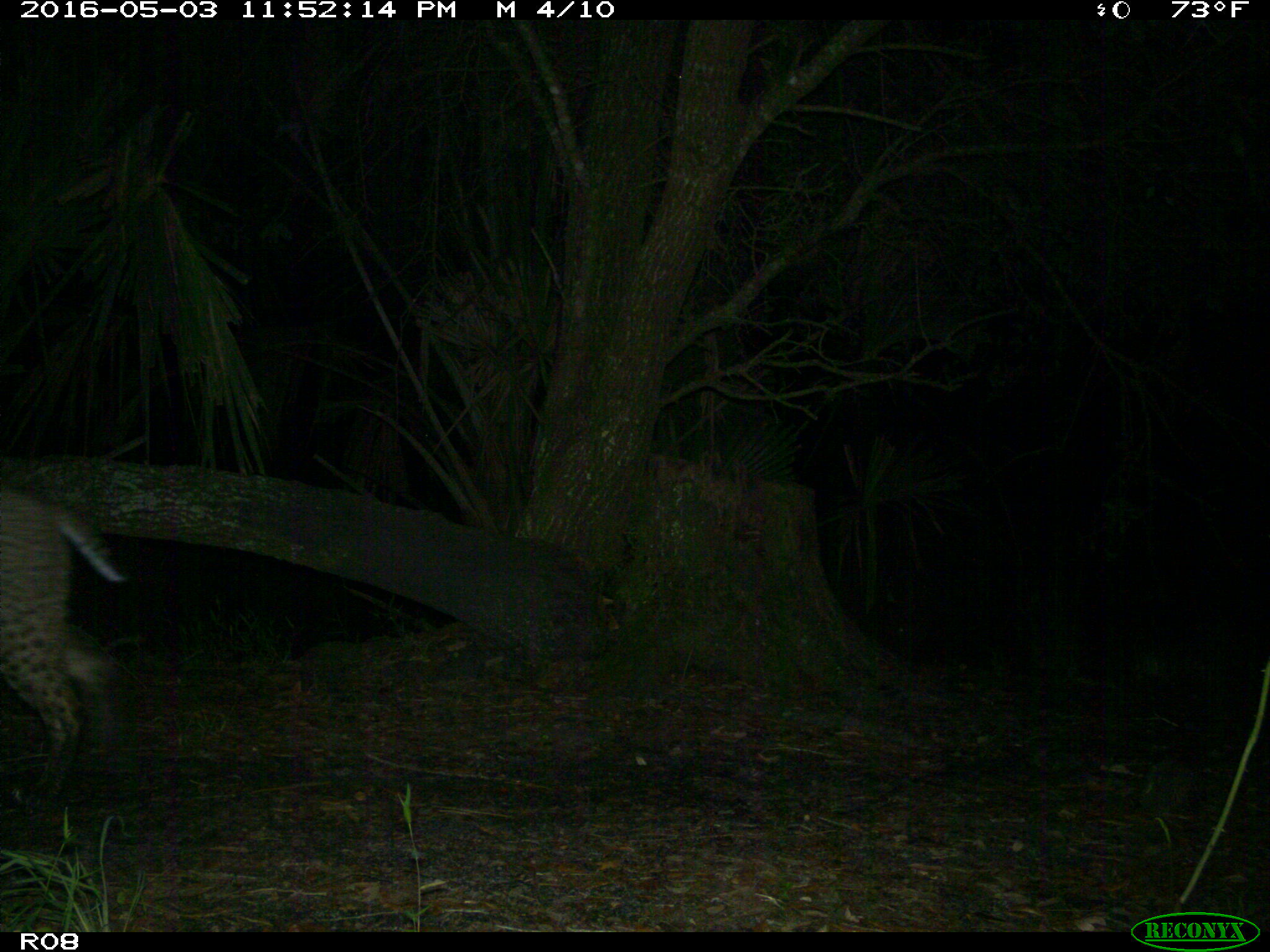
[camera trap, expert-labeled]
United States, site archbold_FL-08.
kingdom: Animalia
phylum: Chordata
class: Mammalia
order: Carnivora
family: Felidae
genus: Lynx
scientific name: Lynx rufus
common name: bobcat